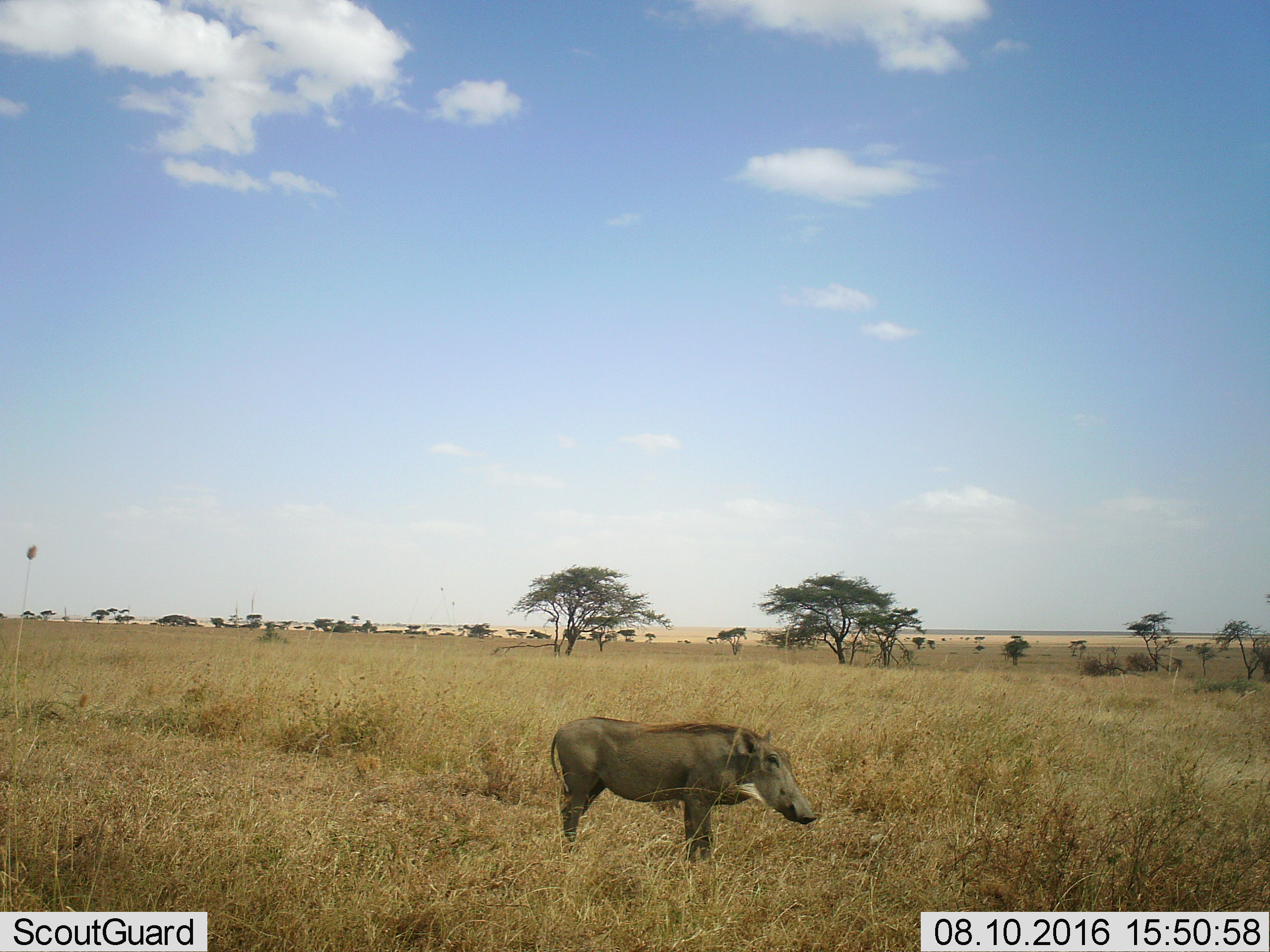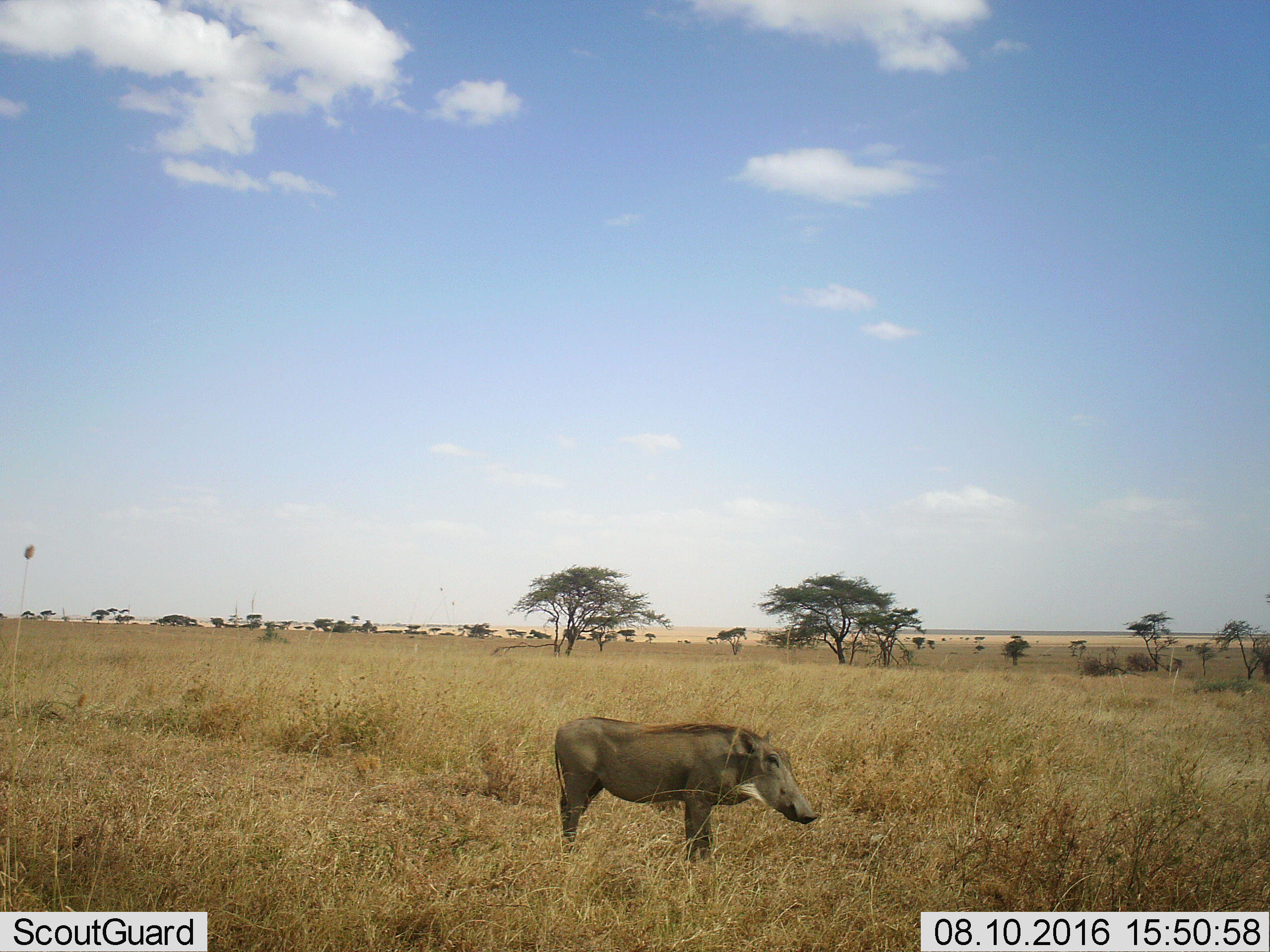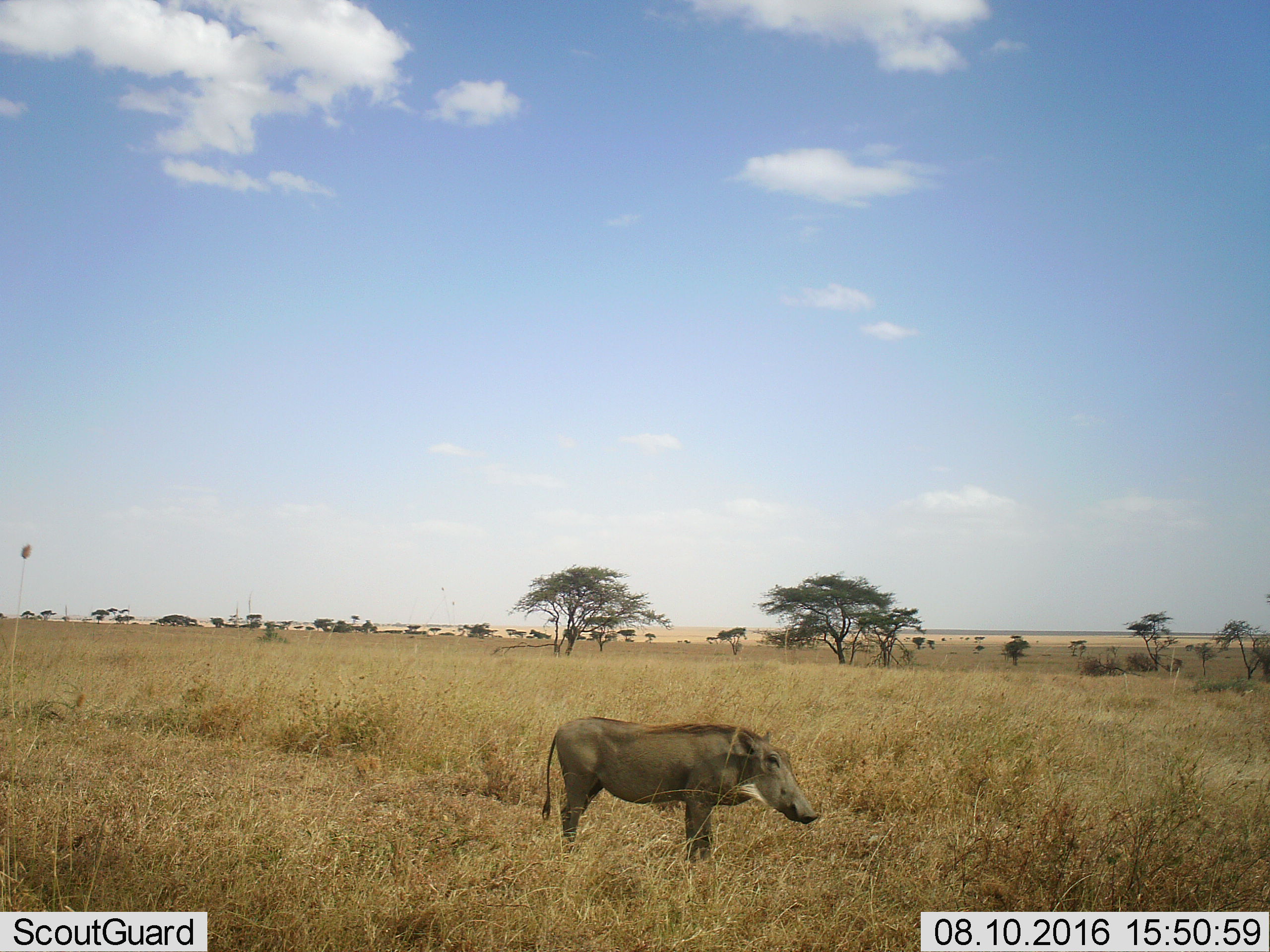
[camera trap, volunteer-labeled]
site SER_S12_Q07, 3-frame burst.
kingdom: Animalia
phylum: Chordata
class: Mammalia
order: Artiodactyla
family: Suidae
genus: Phacochoerus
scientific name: Phacochoerus africanus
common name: warthog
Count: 1.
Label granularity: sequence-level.